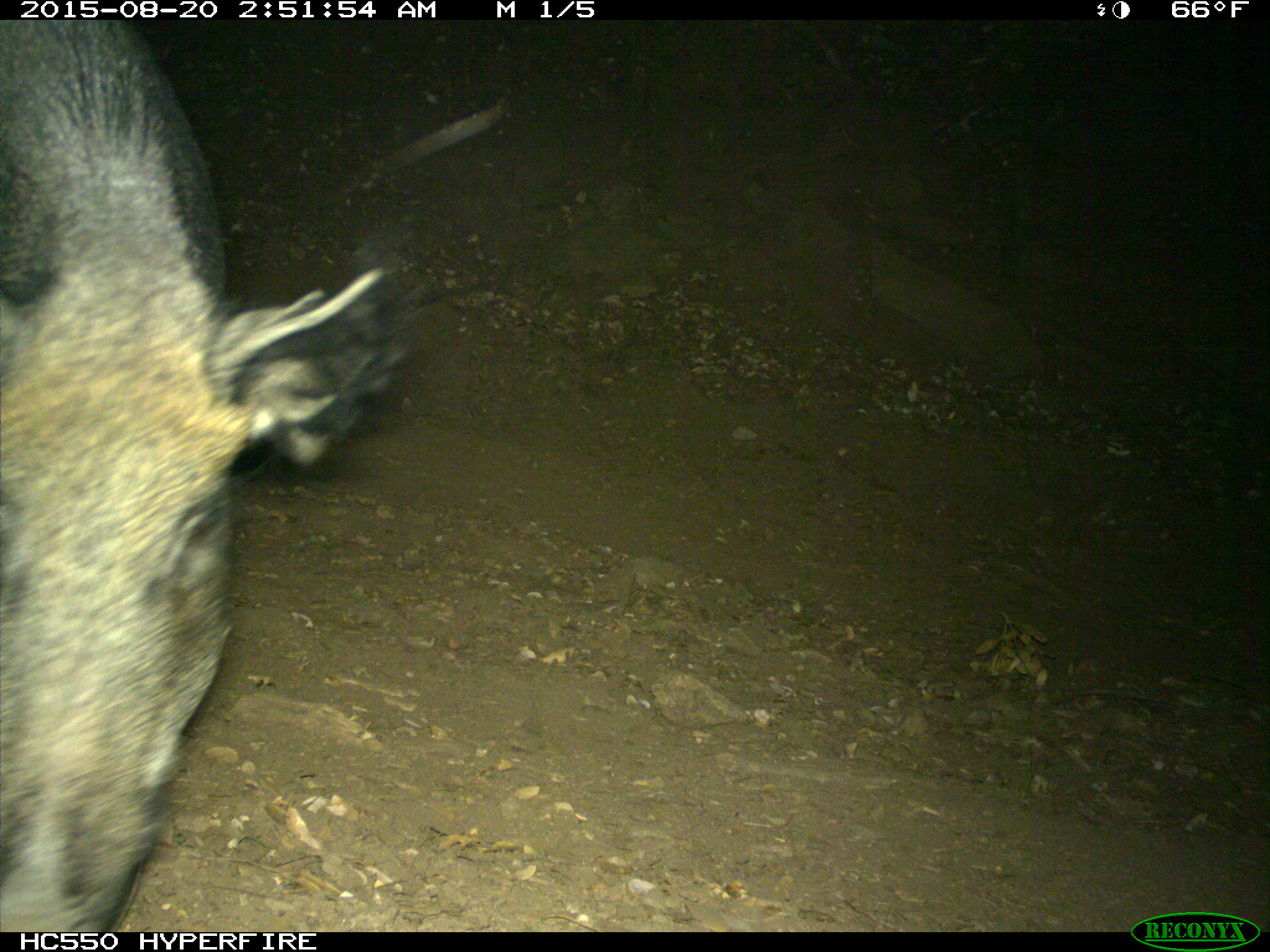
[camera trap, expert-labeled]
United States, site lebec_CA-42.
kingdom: Animalia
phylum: Chordata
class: Mammalia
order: Artiodactyla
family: Suidae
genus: Sus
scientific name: Sus scrofa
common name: wild boar